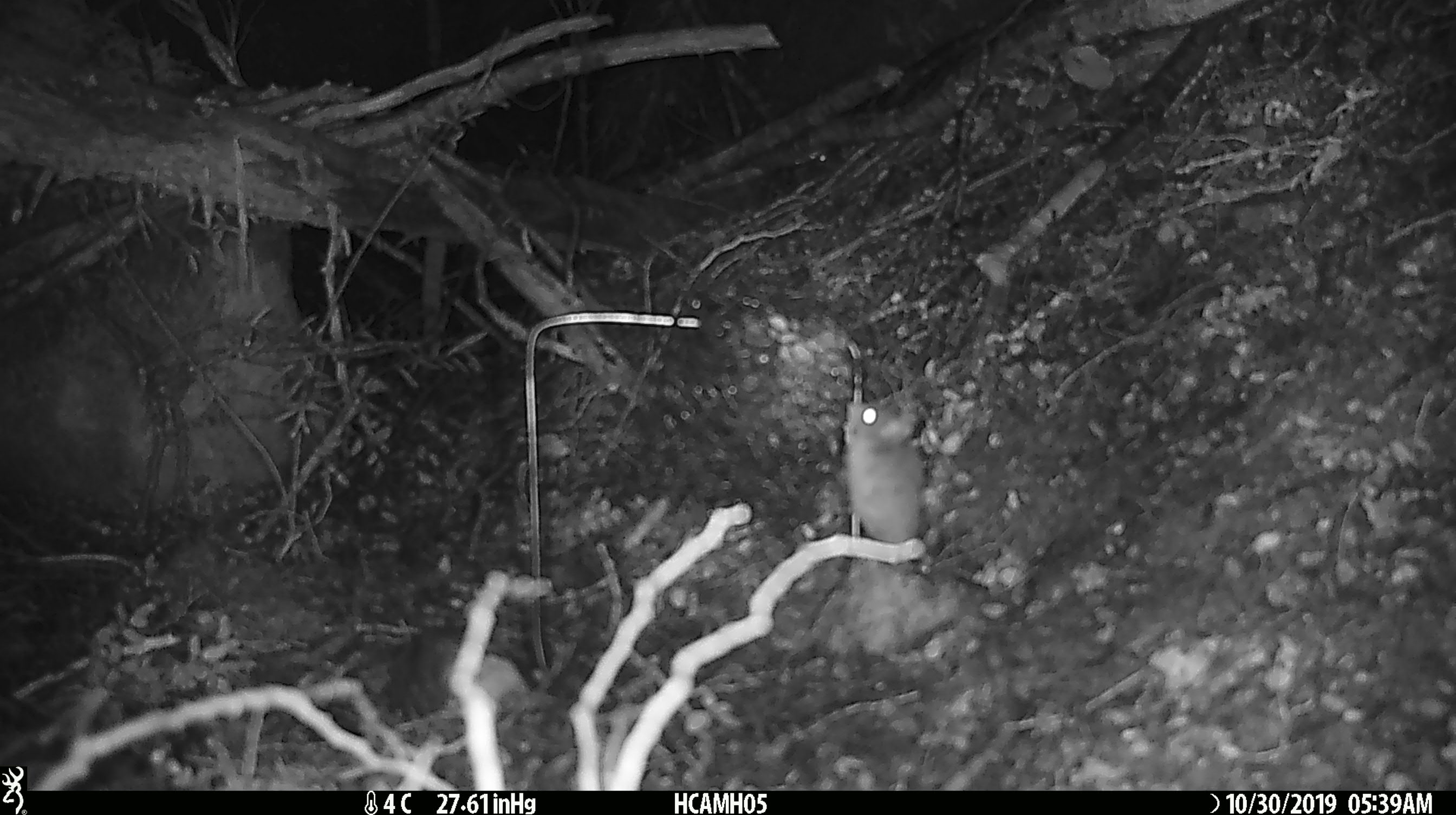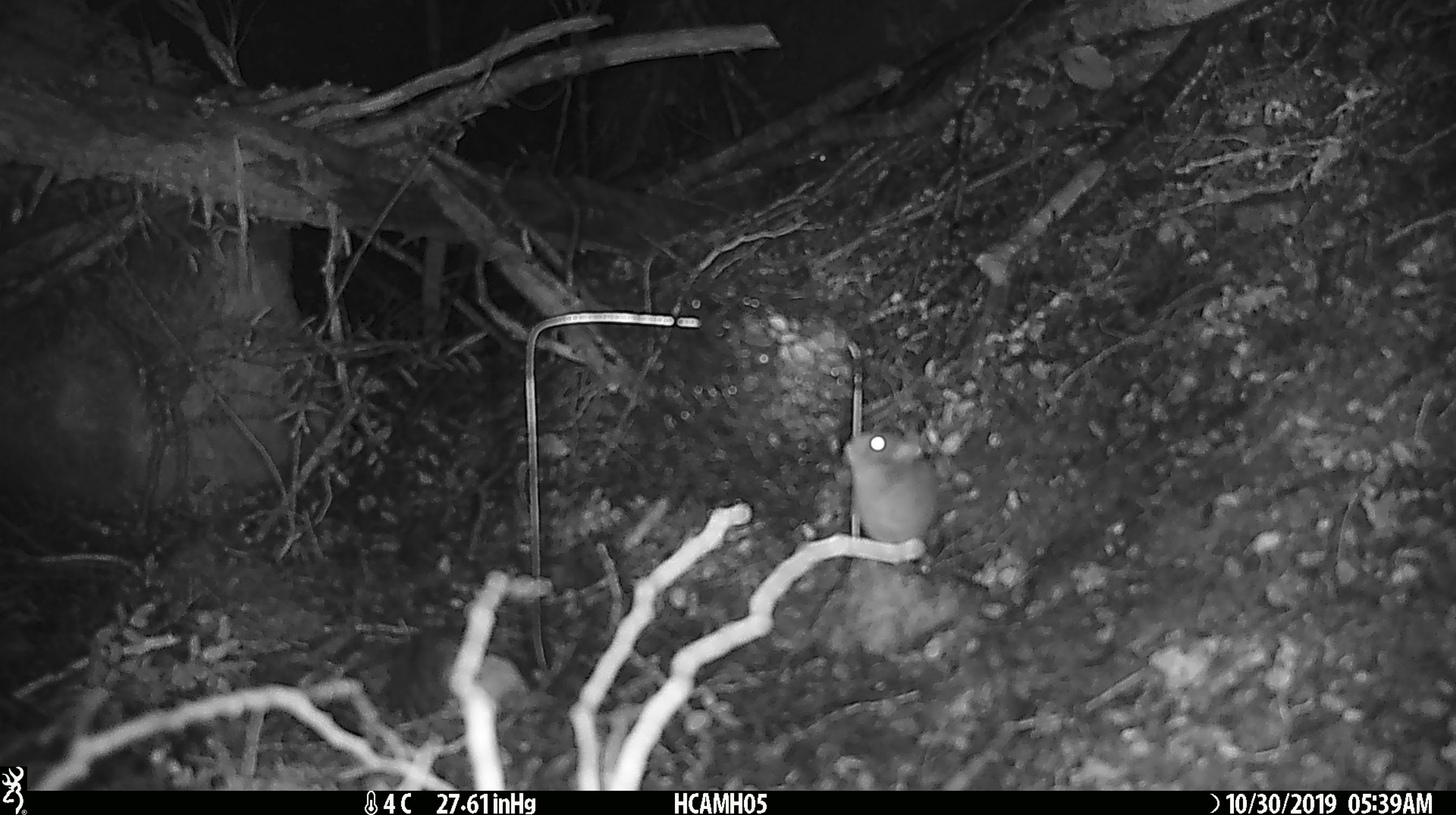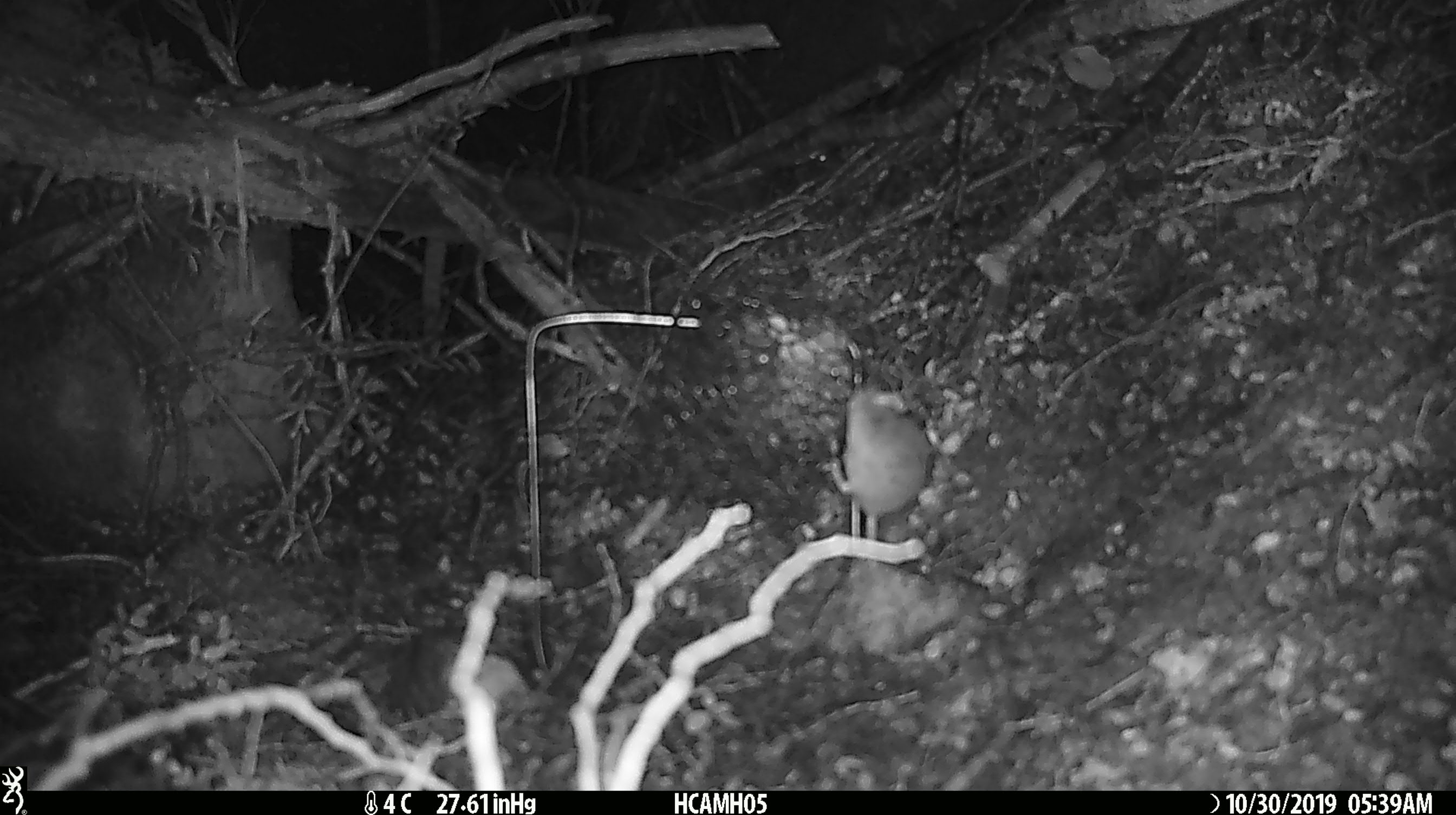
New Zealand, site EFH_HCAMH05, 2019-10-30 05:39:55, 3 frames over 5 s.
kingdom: Animalia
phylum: Chordata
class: Mammalia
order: Rodentia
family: Muridae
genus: Mus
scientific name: Mus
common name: mouse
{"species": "mouse (Mus)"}